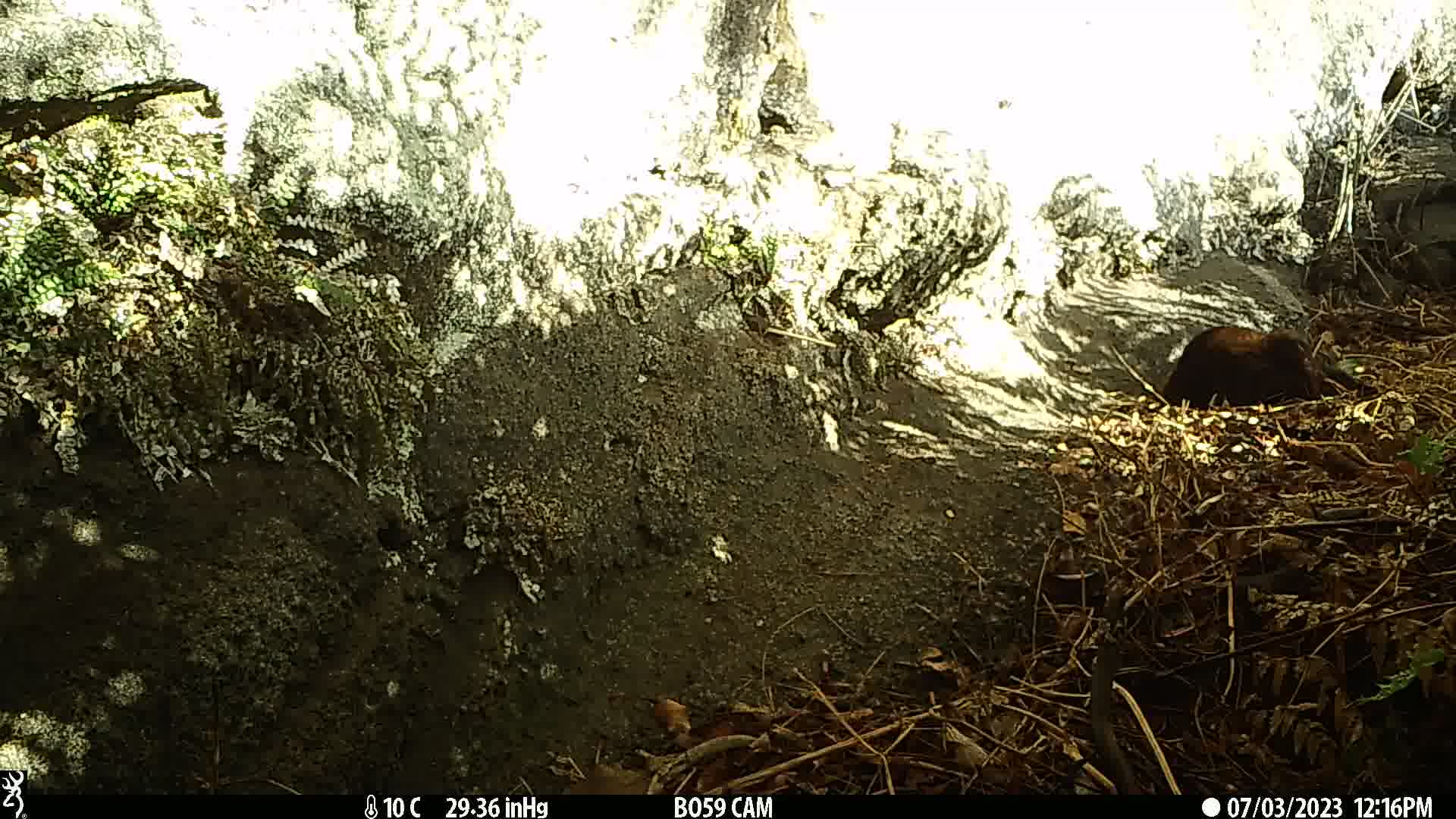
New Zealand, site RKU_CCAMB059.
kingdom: Animalia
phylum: Chordata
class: Mammalia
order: Carnivora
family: Felidae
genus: Felis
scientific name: Felis catus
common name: domestic cat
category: cat